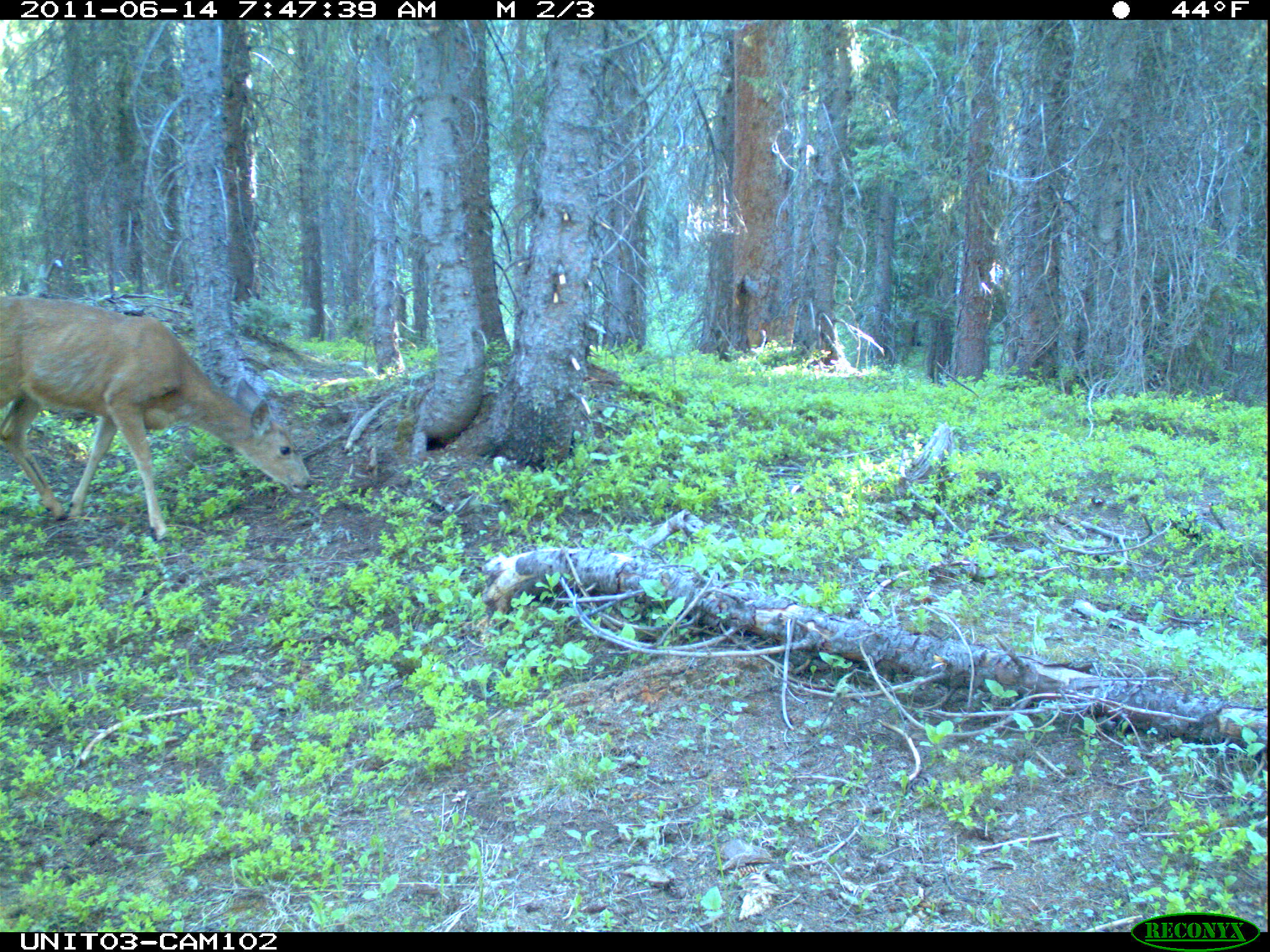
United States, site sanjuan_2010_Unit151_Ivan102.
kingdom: Animalia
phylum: Chordata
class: Mammalia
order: Artiodactyla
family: Cervidae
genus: Odocoileus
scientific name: Odocoileus hemionus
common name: mule deer